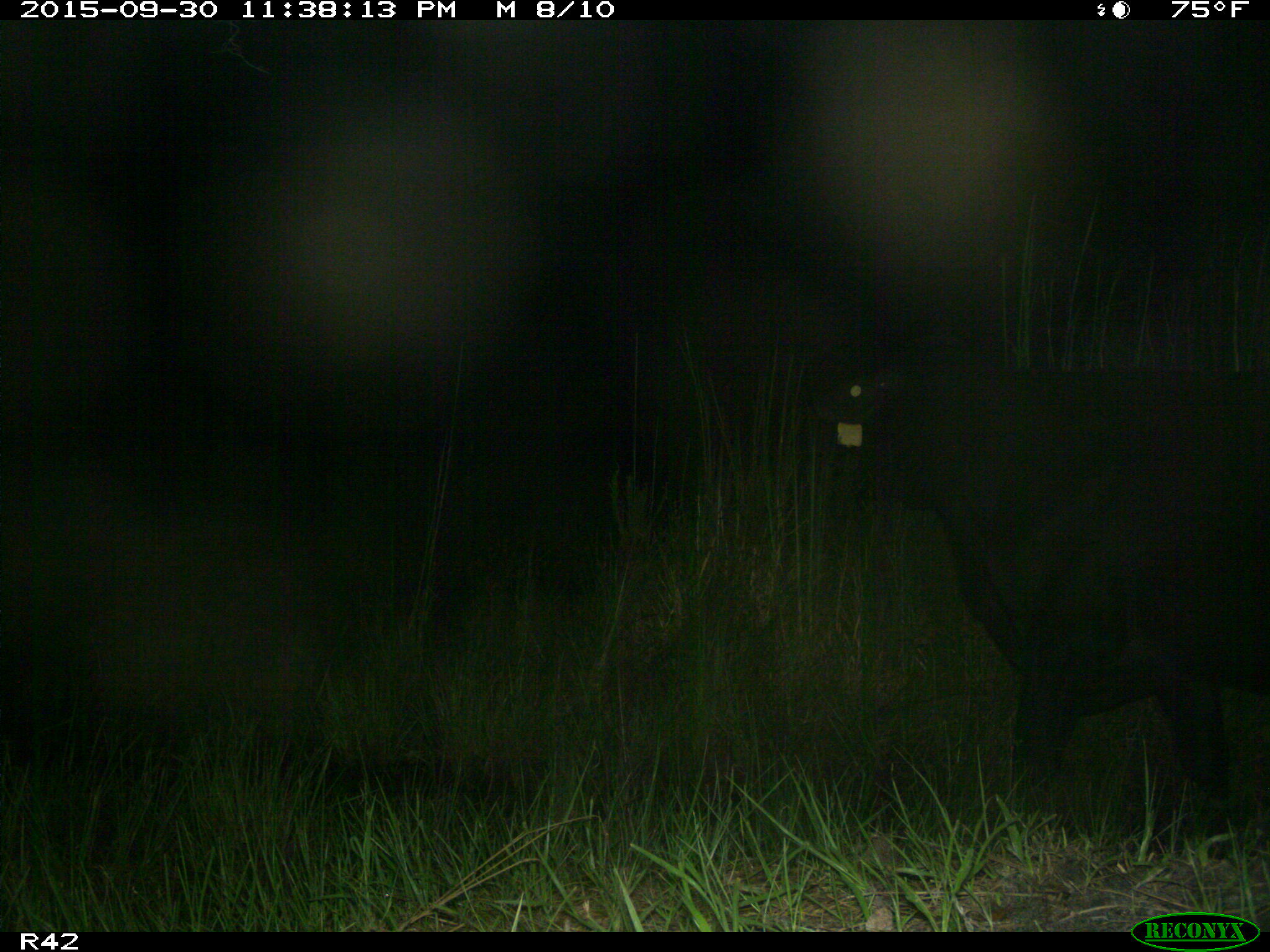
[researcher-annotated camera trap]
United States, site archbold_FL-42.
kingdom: Animalia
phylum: Chordata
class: Mammalia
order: Artiodactyla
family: Bovidae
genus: Bos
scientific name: Bos taurus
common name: domestic cow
Bos taurus (domestic cow).